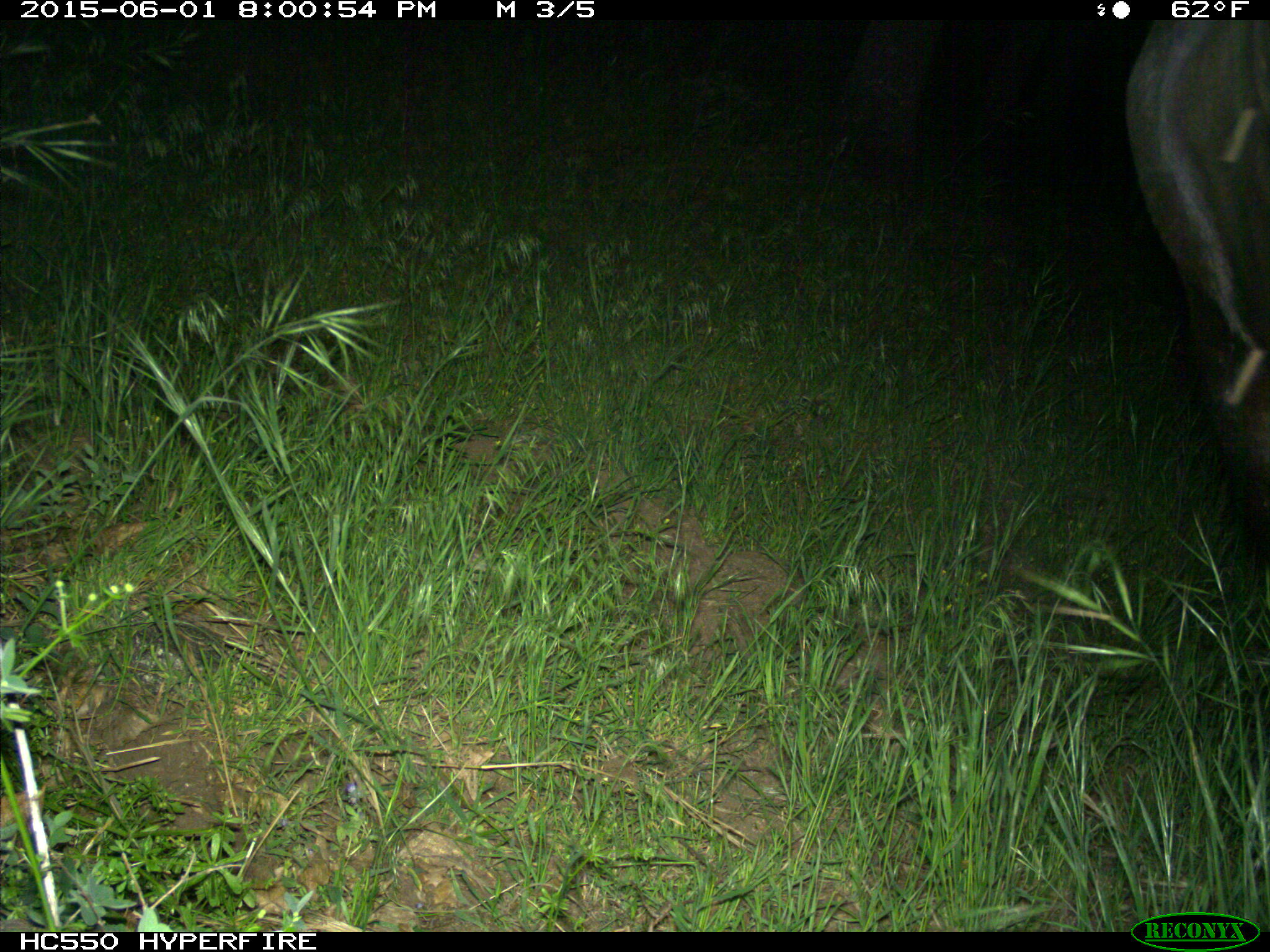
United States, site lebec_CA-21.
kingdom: Animalia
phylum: Chordata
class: Mammalia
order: Artiodactyla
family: Bovidae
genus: Bos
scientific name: Bos taurus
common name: domestic cow